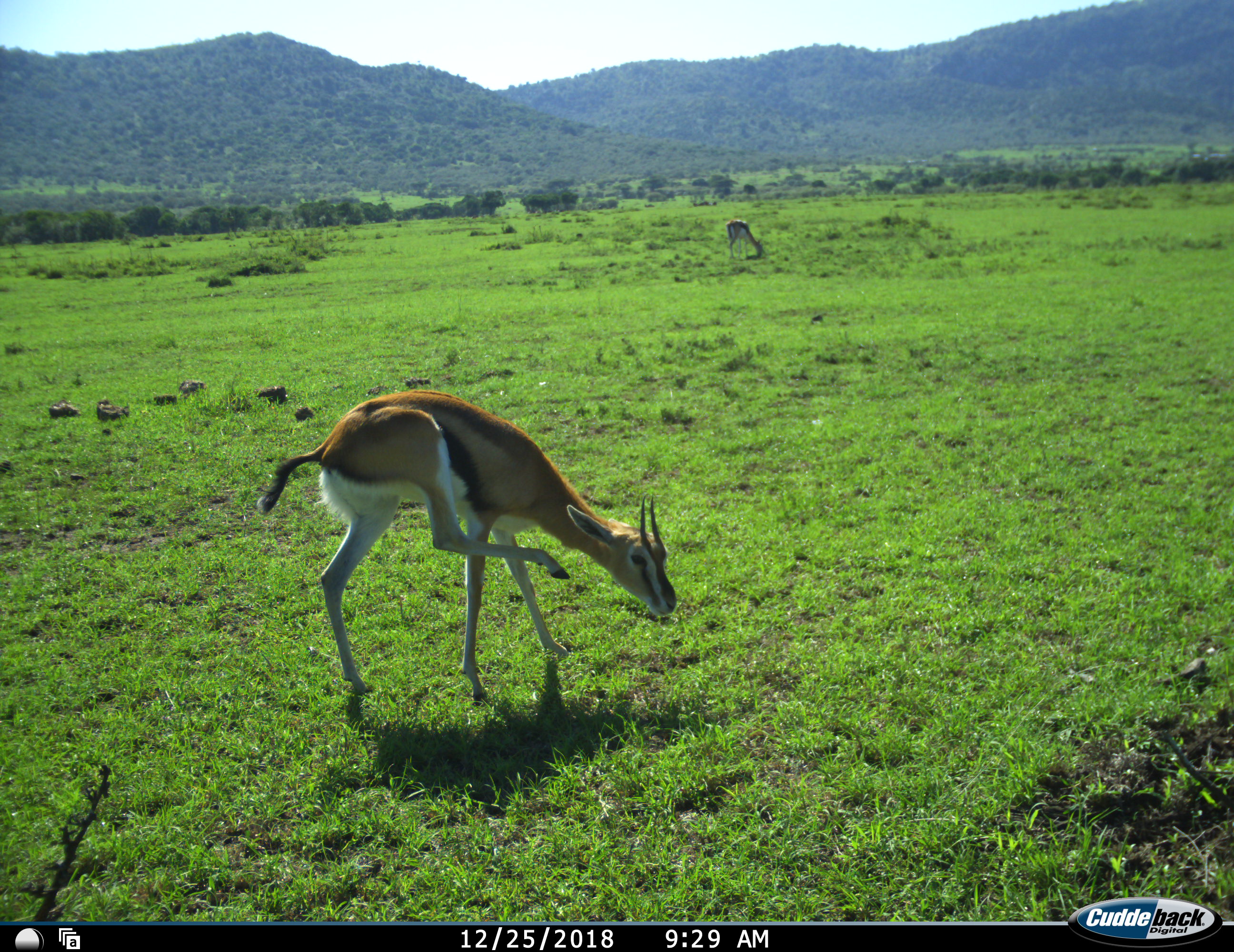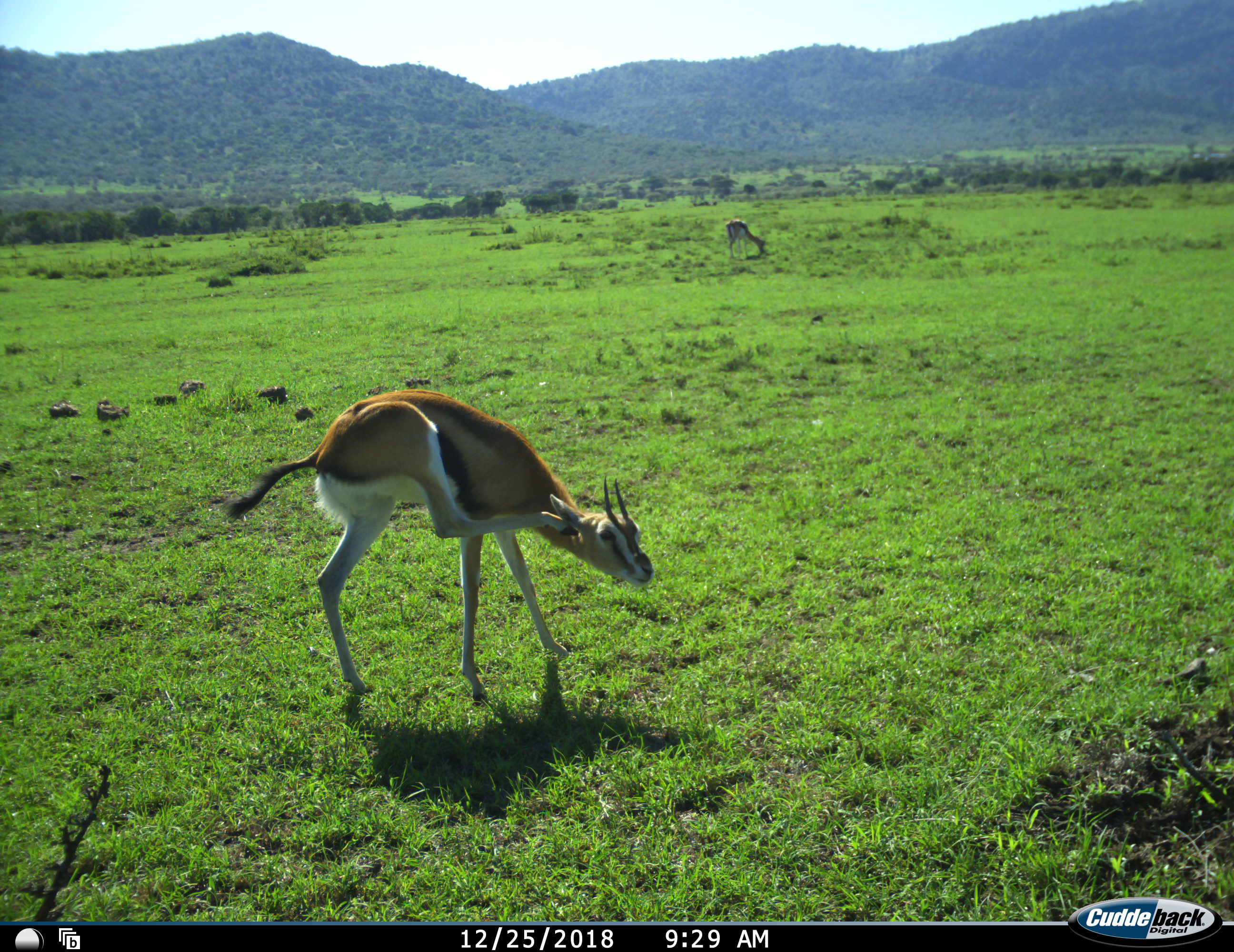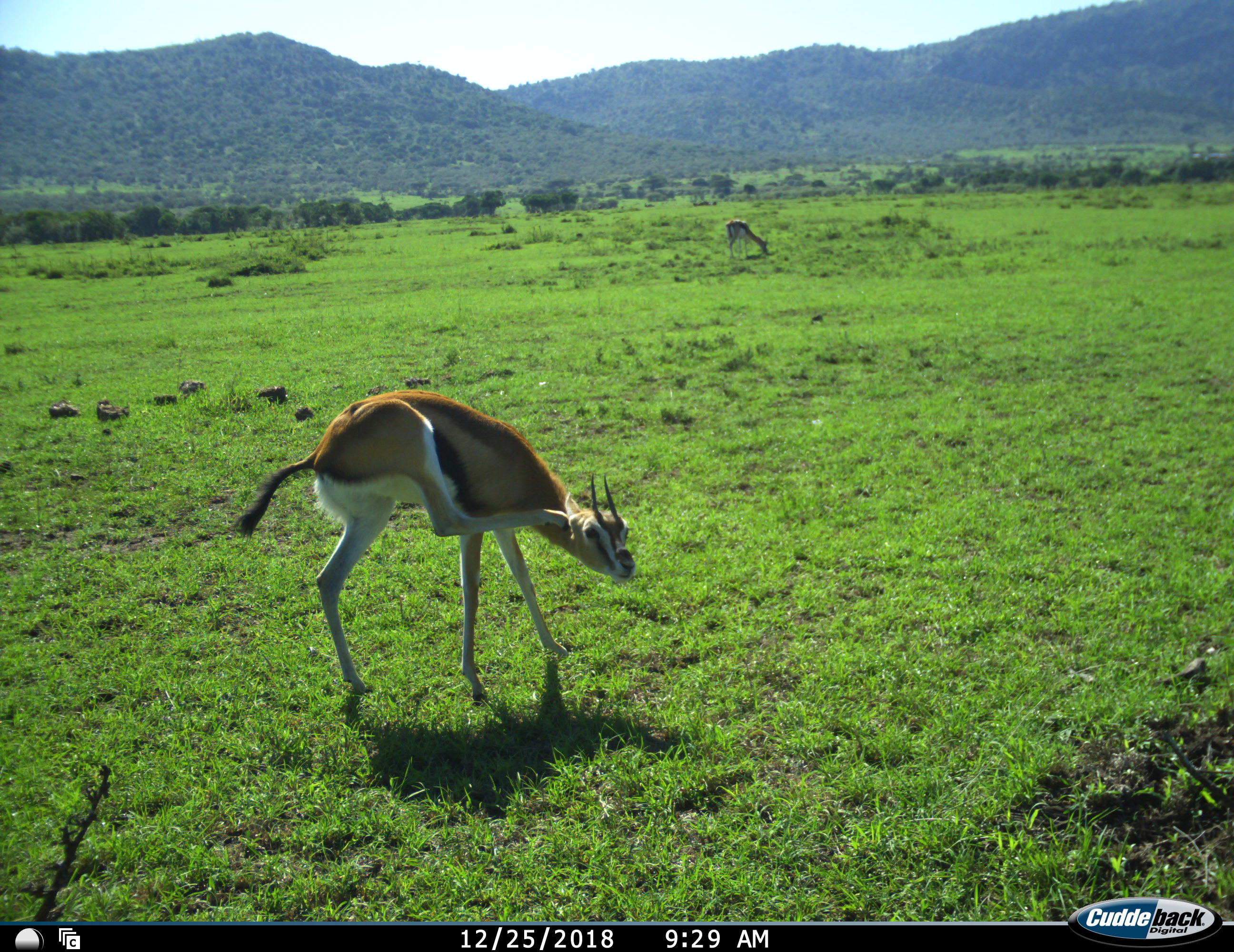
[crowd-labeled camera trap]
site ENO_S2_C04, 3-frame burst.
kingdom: Animalia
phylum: Chordata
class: Mammalia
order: Artiodactyla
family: Bovidae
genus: Eudorcas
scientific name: Eudorcas thomsonii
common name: thomson's gazelle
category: gazellethomsons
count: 2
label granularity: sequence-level